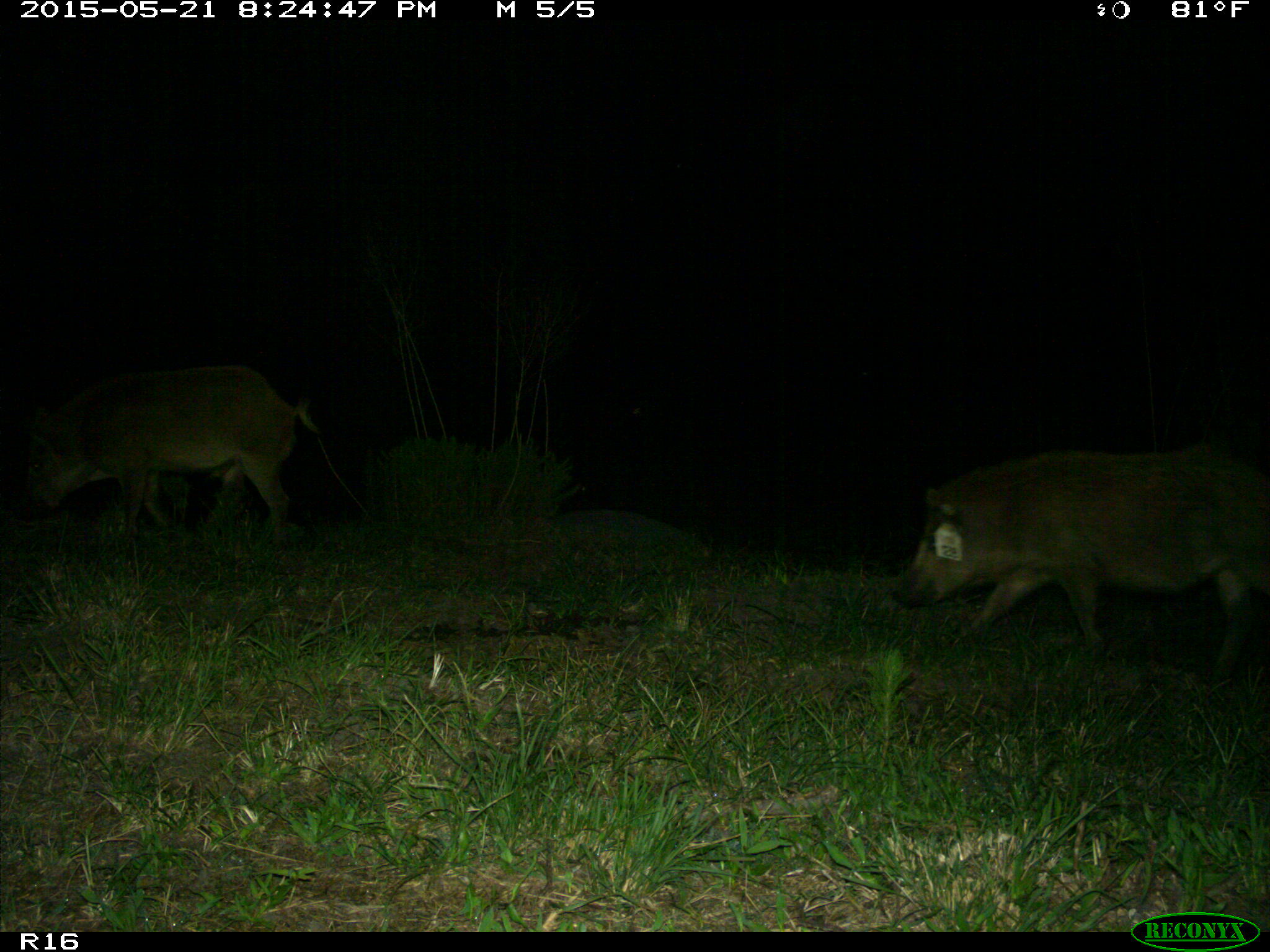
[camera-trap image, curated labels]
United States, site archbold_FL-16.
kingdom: Animalia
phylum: Chordata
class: Mammalia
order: Artiodactyla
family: Suidae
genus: Sus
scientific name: Sus scrofa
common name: wild boar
Sus scrofa (wild boar).